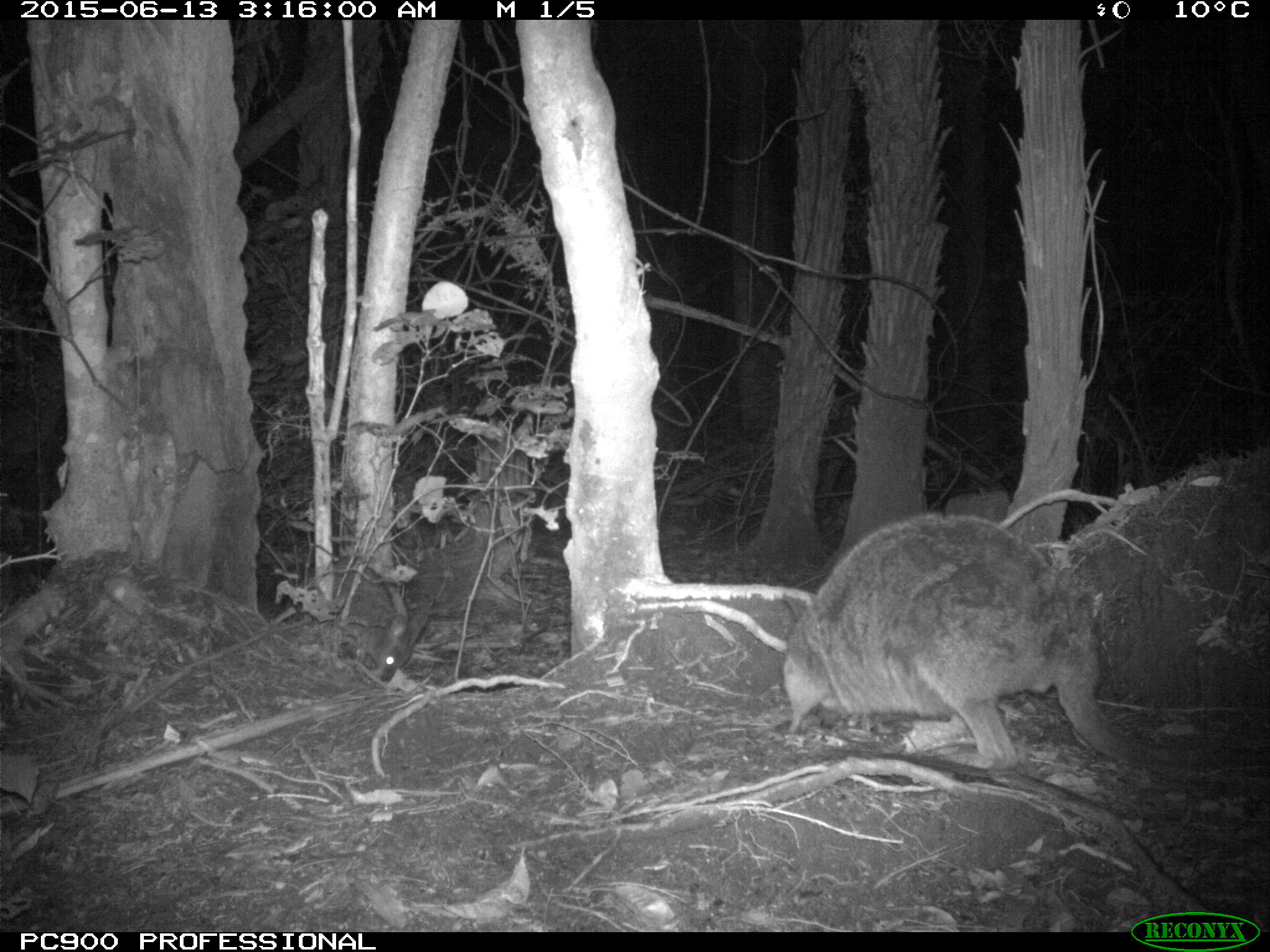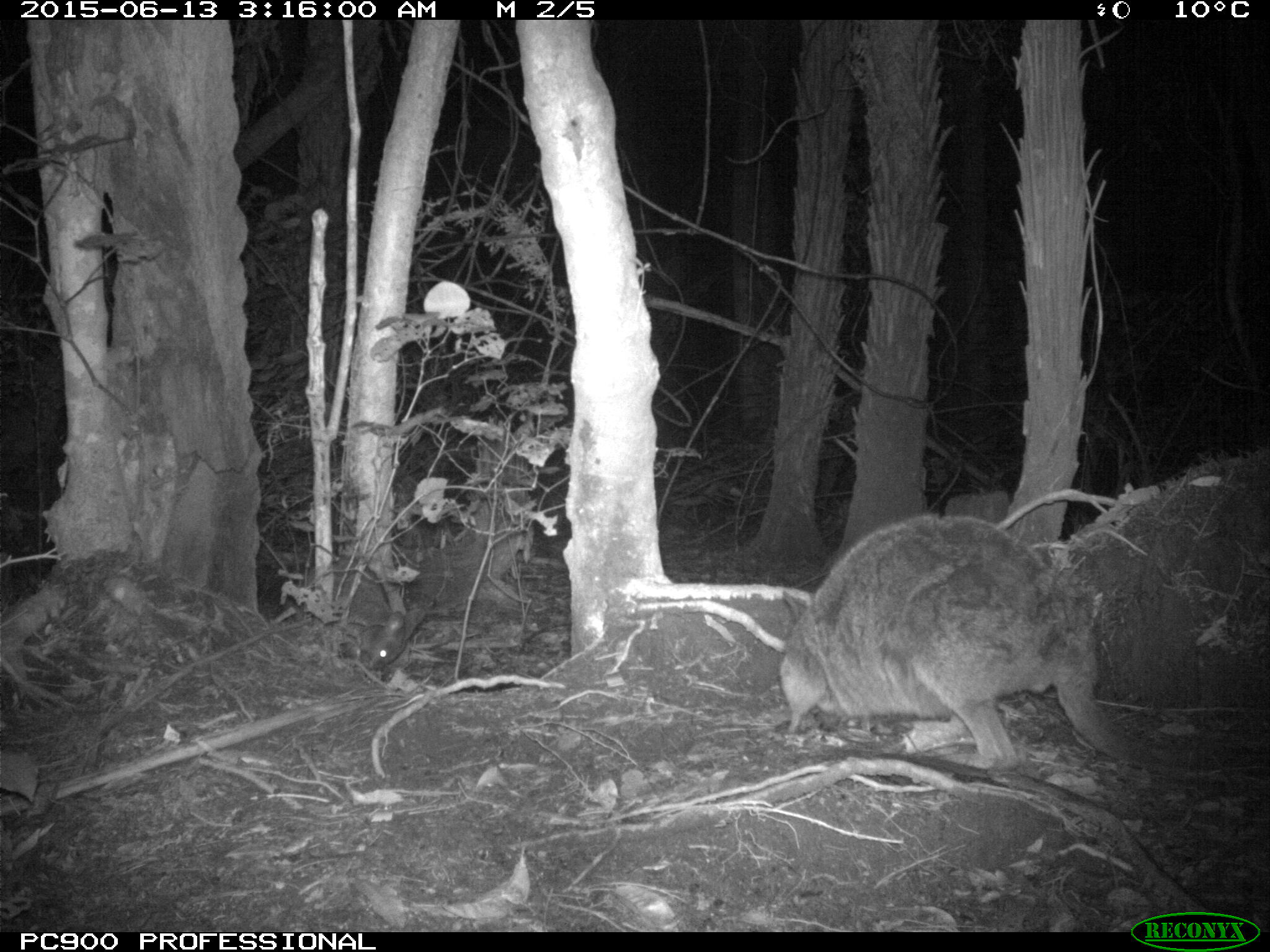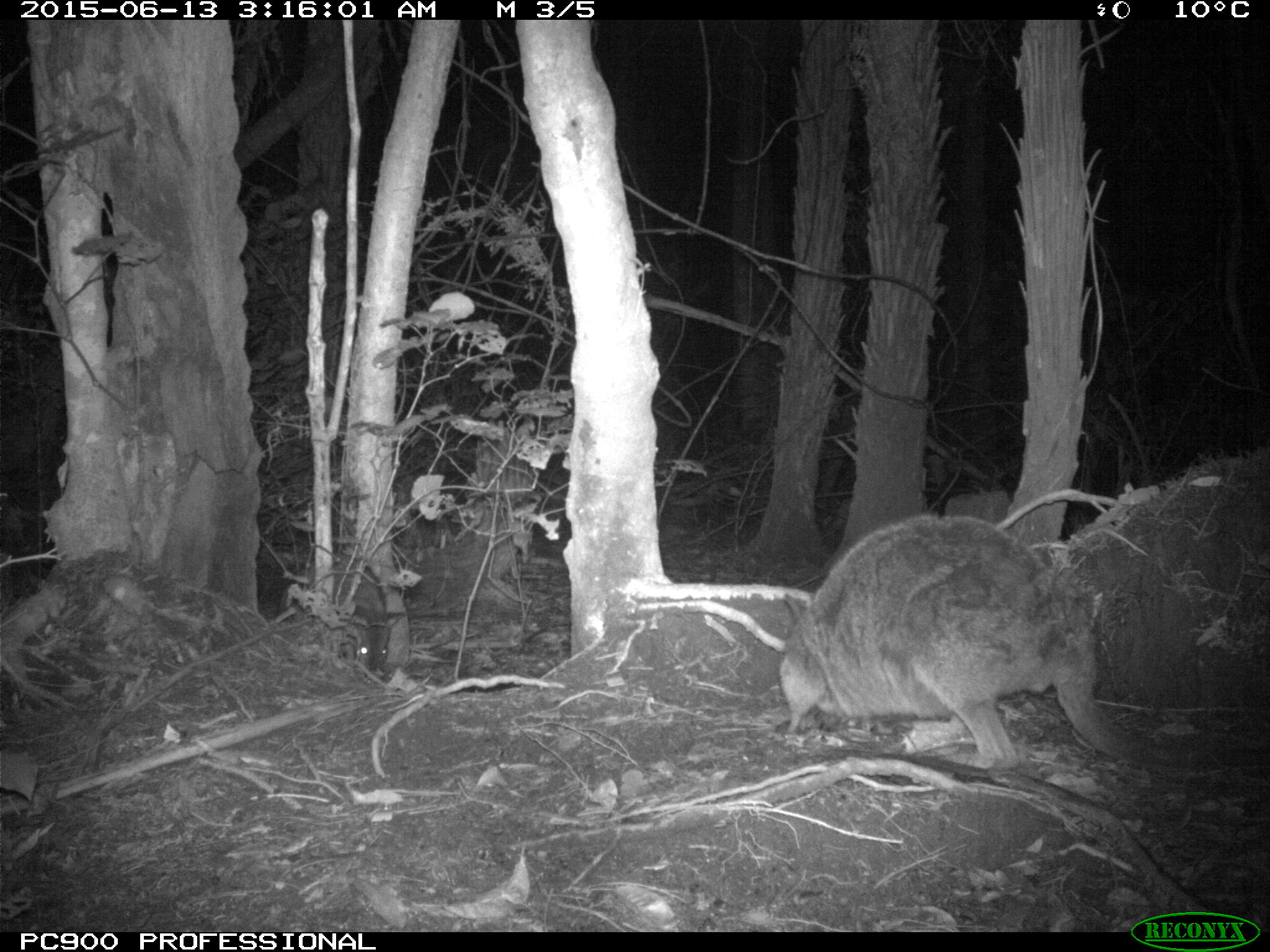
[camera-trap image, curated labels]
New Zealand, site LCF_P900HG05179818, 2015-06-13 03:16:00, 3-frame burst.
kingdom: Animalia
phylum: Chordata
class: Mammalia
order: Diprotodontia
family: Macropodidae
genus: Notamacropus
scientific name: Notamacropus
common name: wallaby